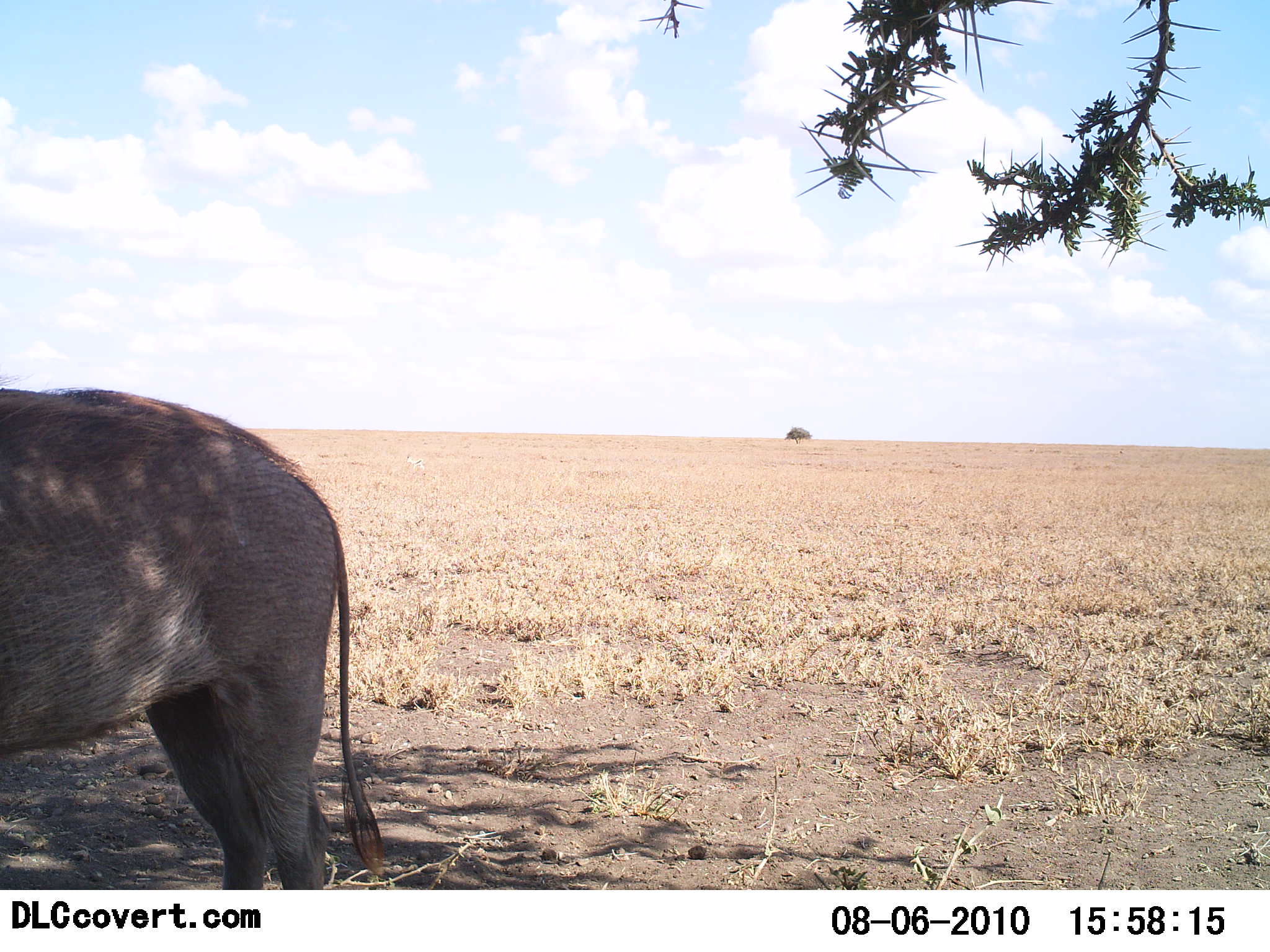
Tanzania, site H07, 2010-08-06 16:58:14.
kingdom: Animalia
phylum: Chordata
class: Mammalia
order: Artiodactyla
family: Suidae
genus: Phacochoerus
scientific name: Phacochoerus africanus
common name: warthog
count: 1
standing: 100%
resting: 0%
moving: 0%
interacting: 0%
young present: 0%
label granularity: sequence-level